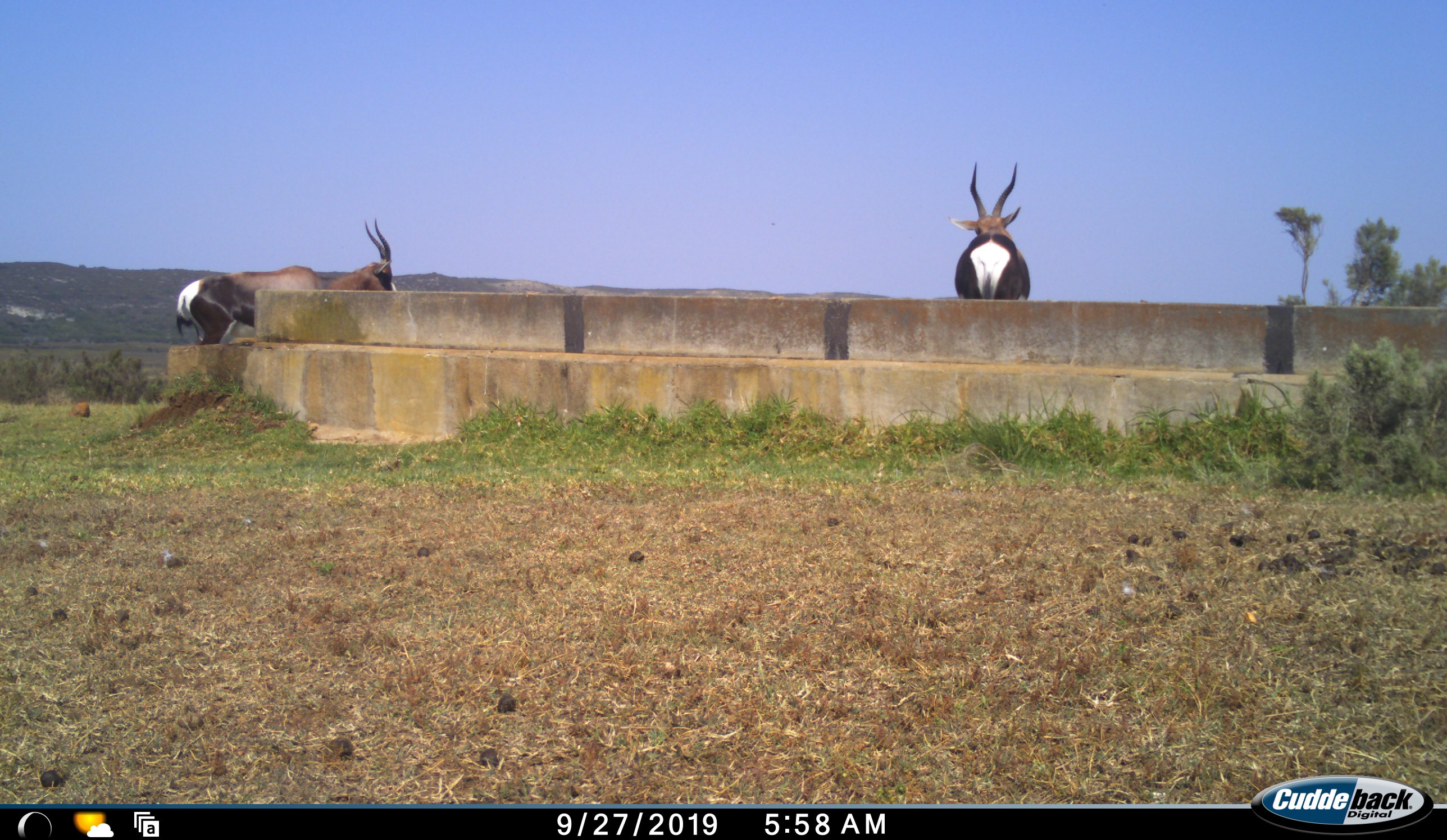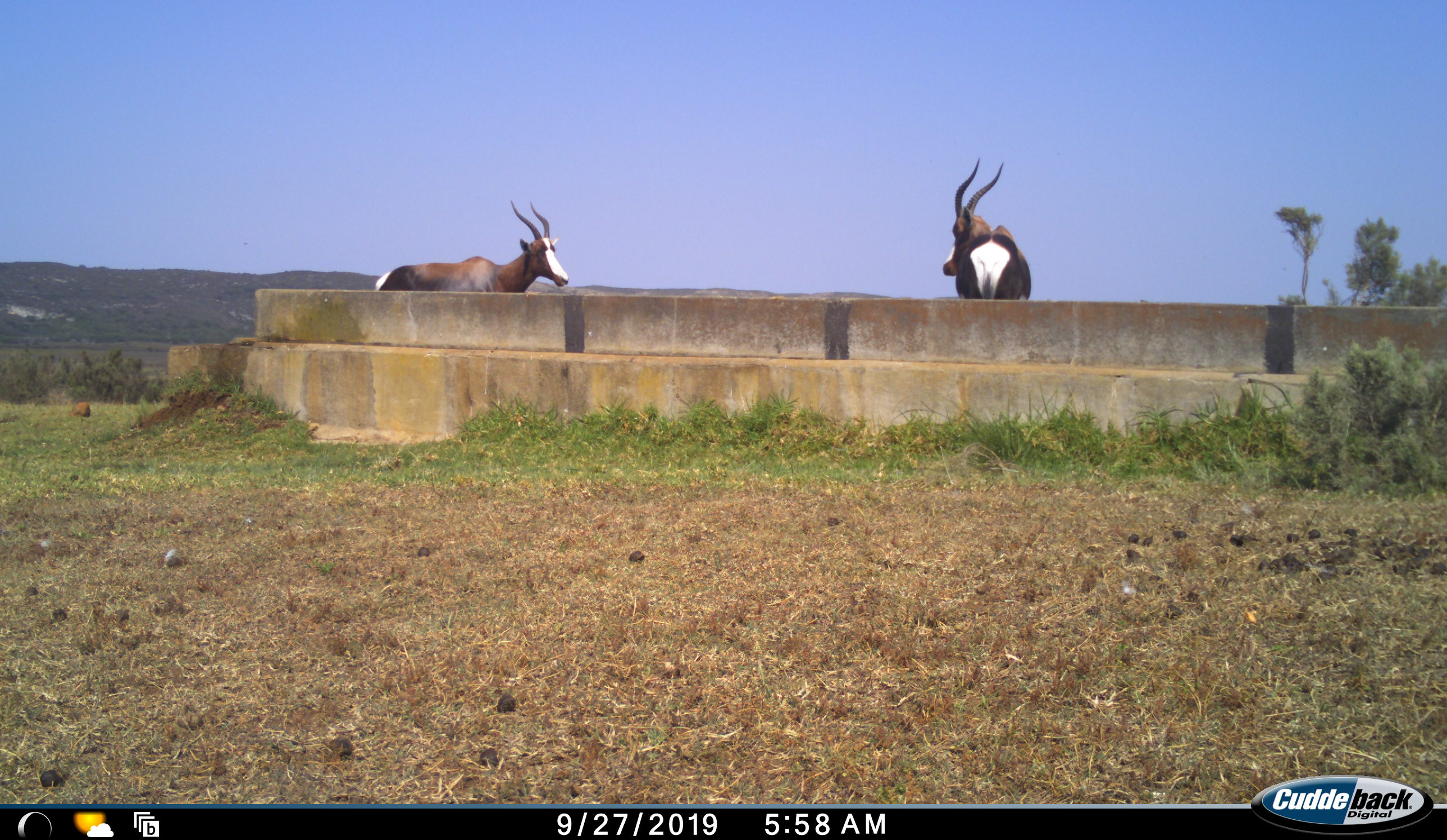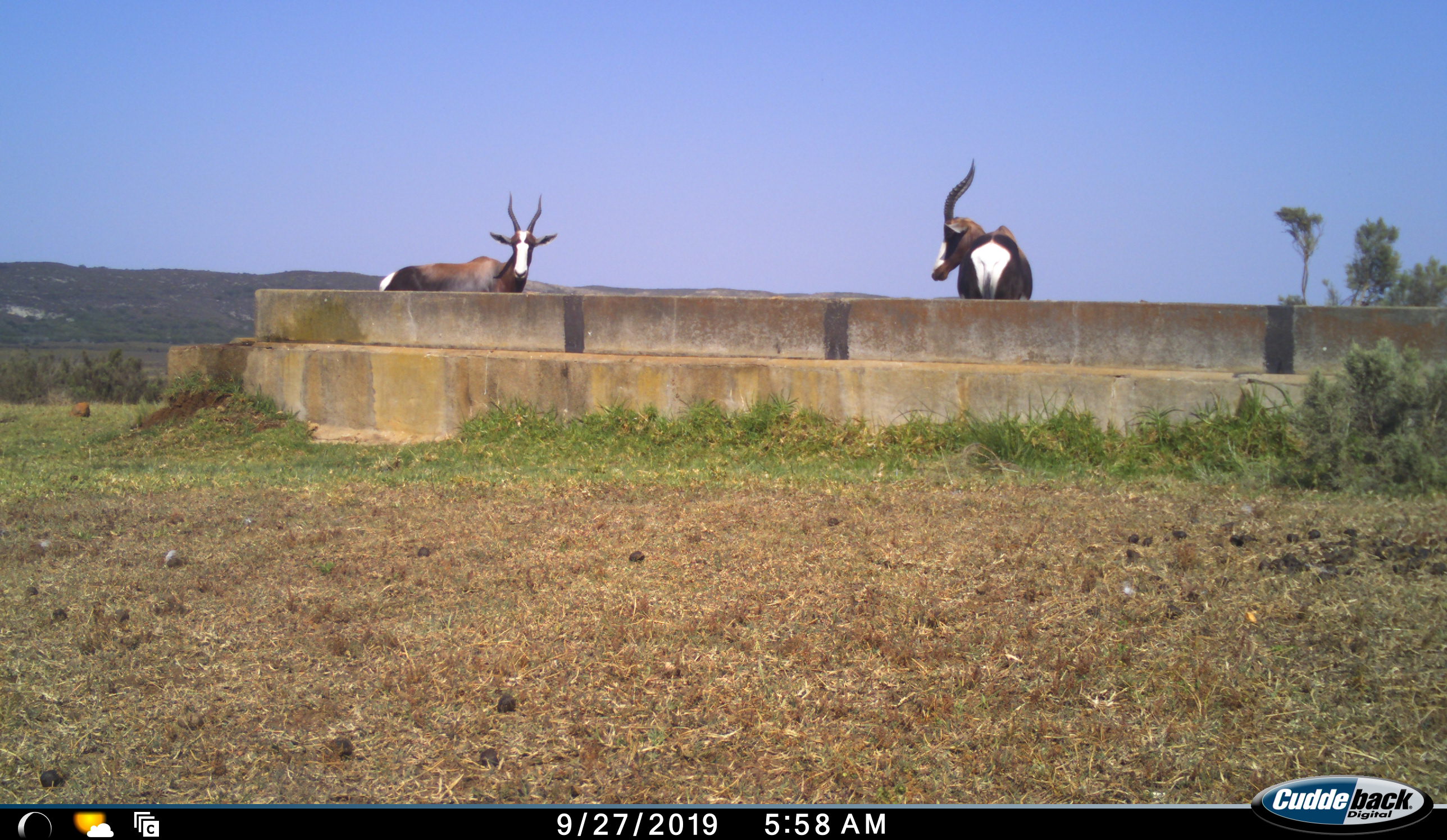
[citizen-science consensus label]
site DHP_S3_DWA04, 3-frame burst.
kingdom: Animalia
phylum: Chordata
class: Mammalia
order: Artiodactyla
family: Bovidae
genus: Damaliscus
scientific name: Damaliscus pygargus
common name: bontebok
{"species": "bontebok (Damaliscus pygargus)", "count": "2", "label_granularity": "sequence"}